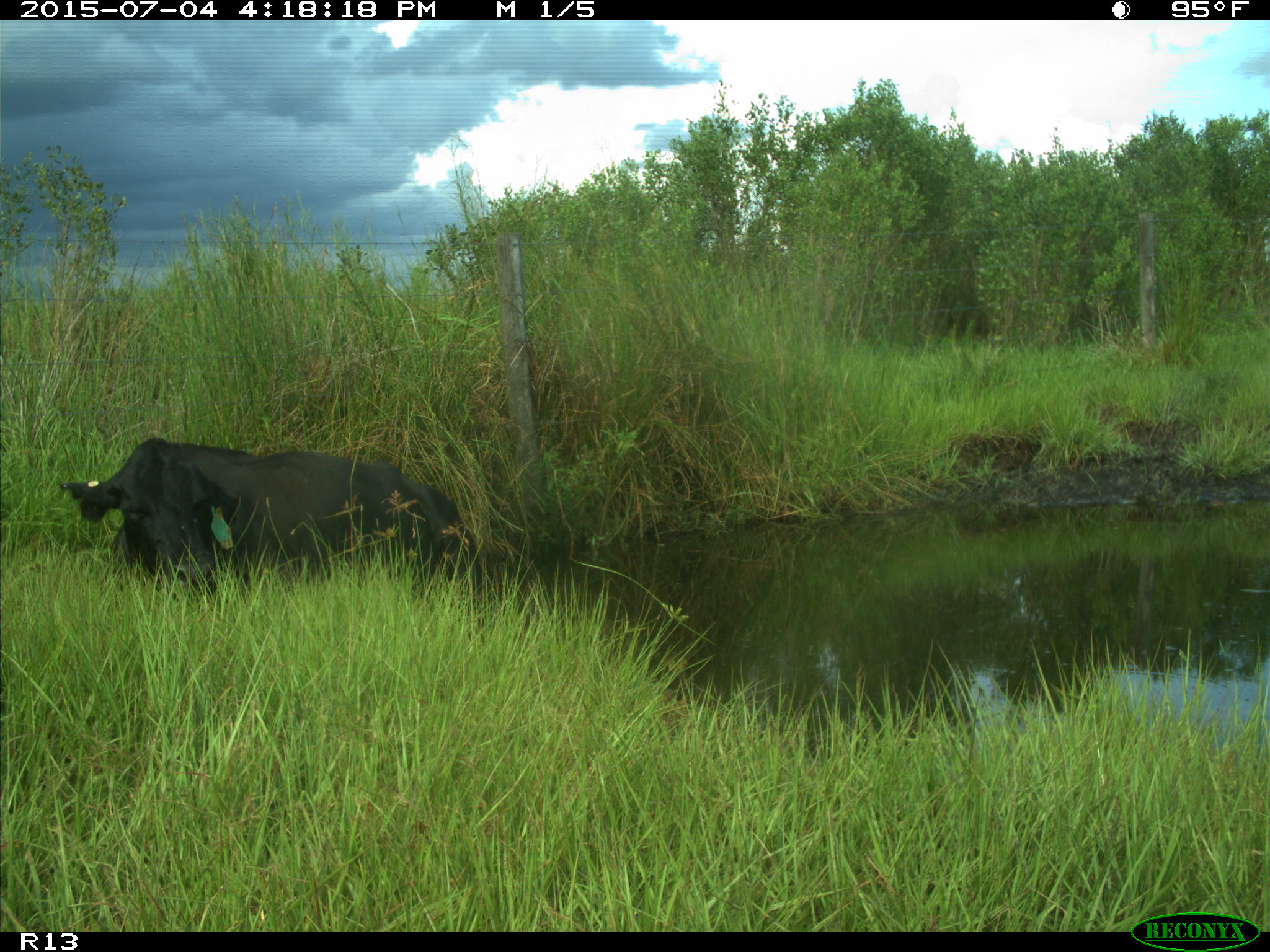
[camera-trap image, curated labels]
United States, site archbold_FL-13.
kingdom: Animalia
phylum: Chordata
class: Mammalia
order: Artiodactyla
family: Bovidae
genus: Bos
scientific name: Bos taurus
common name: domestic cow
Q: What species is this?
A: Bos taurus (domestic cow).